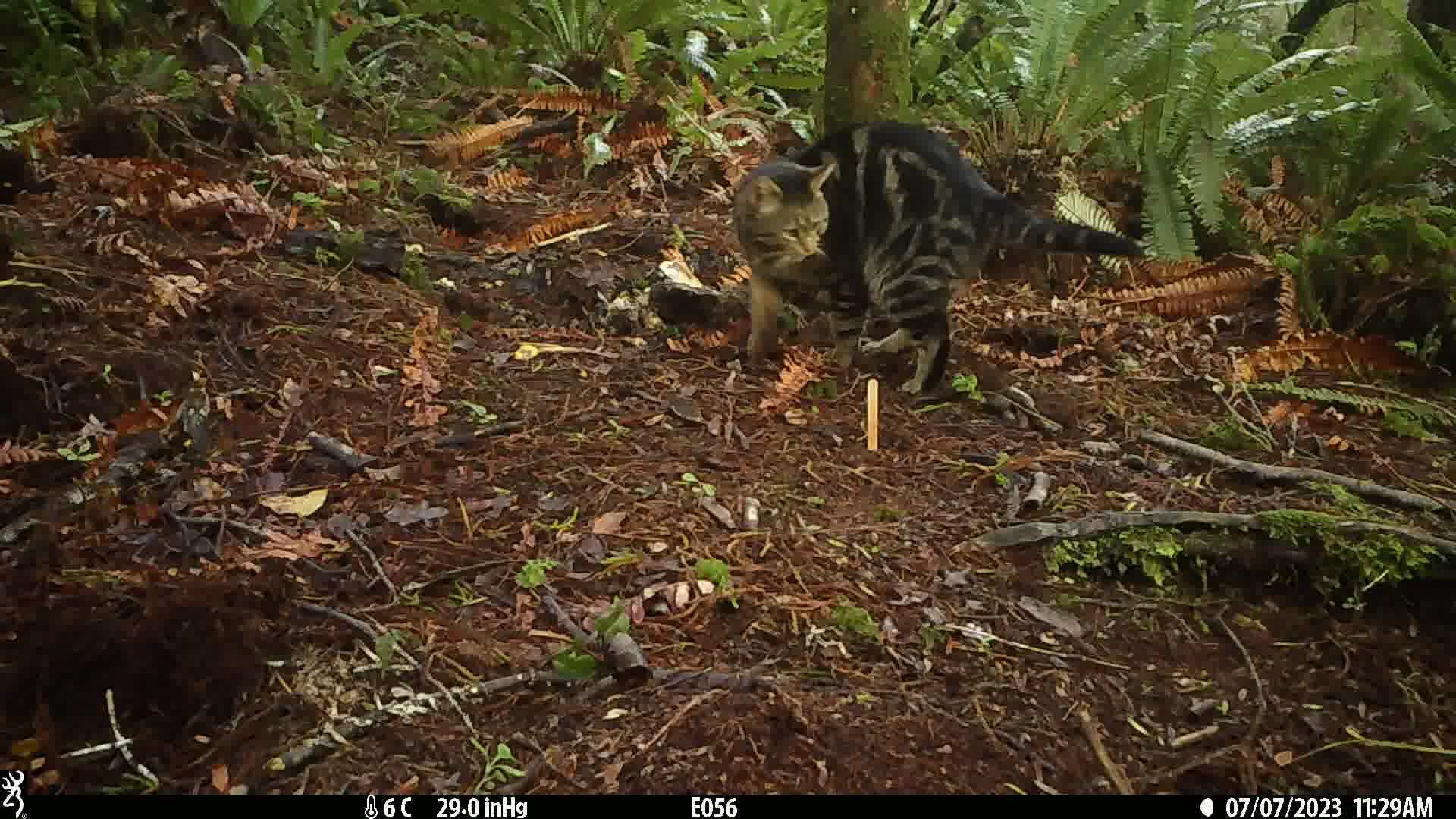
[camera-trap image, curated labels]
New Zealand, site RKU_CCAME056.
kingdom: Animalia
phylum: Chordata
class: Mammalia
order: Carnivora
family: Felidae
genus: Felis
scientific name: Felis catus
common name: domestic cat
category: cat